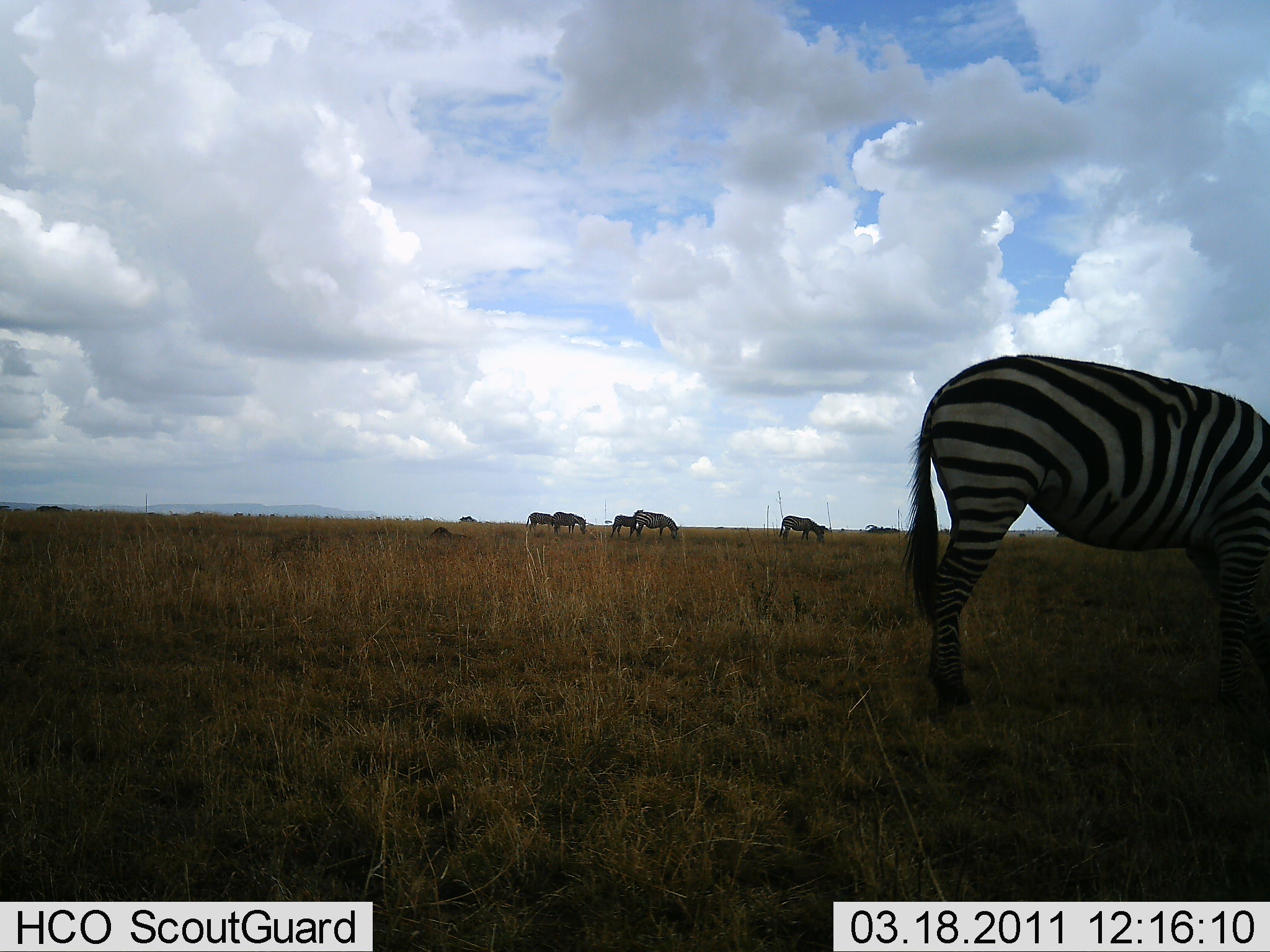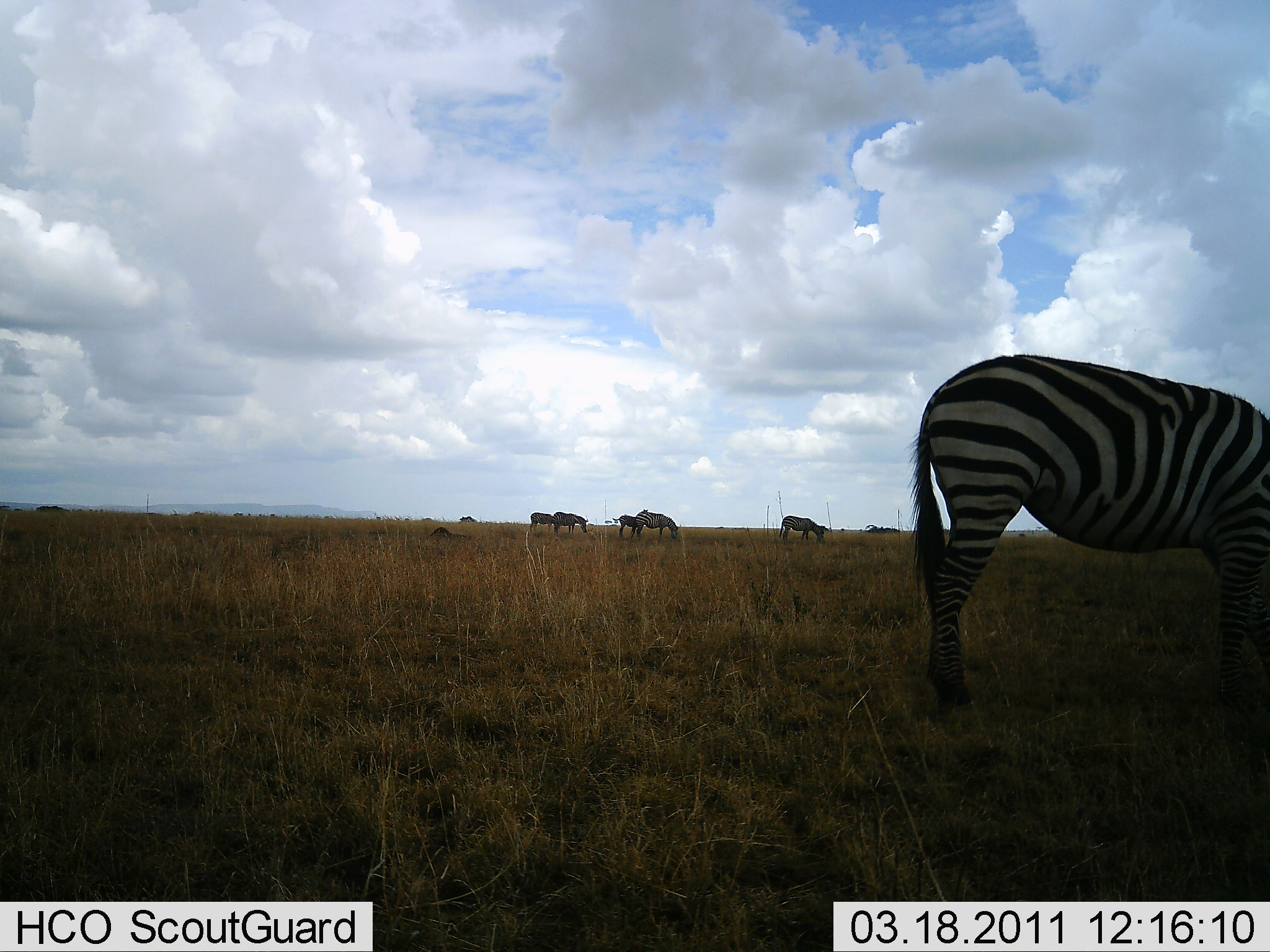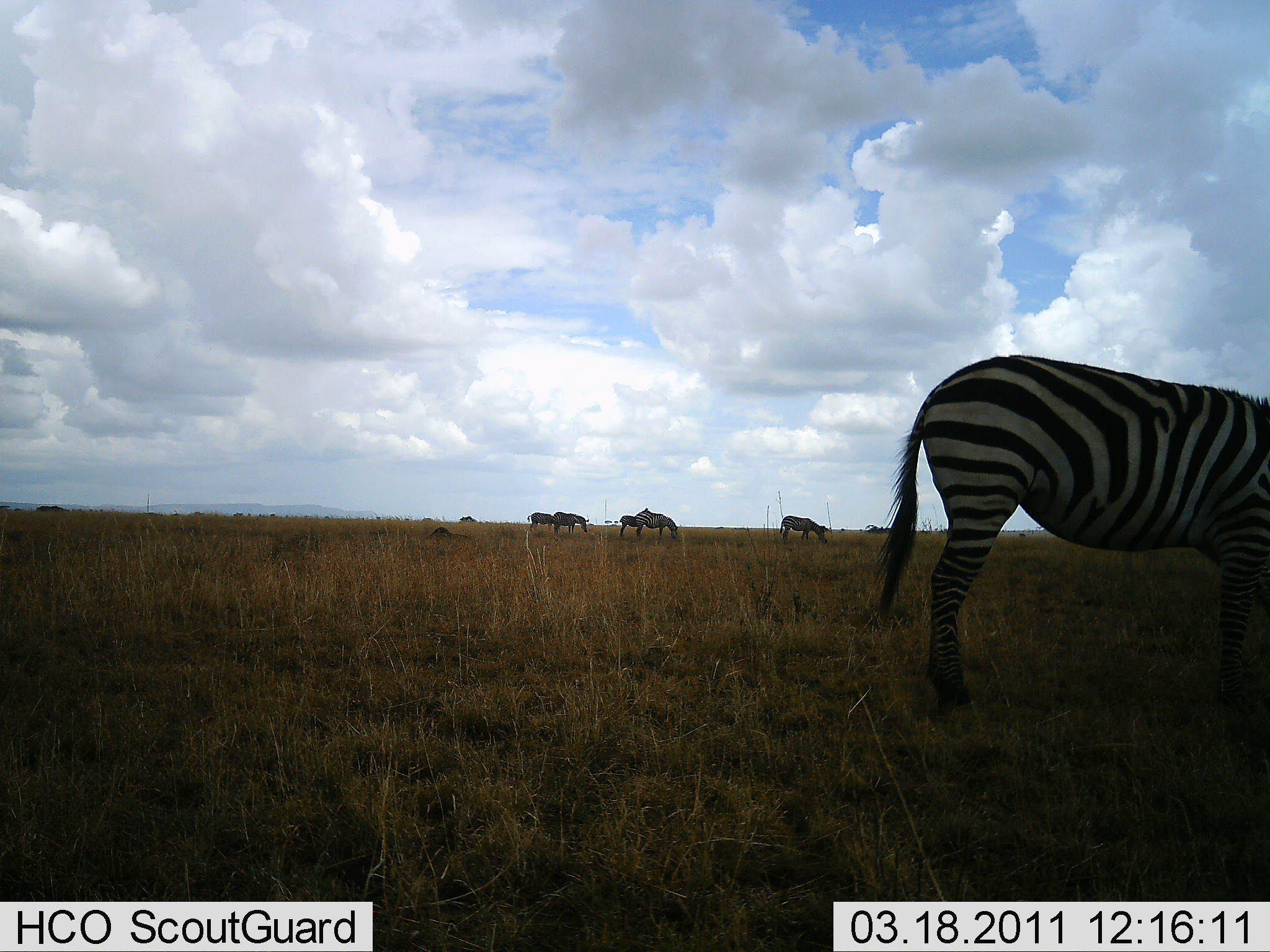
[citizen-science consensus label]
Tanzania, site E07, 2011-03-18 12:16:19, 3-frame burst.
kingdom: Animalia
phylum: Chordata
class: Mammalia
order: Perissodactyla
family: Equidae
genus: Equus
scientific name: Equus quagga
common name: plains zebra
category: zebra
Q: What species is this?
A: Zebra (plains zebra) (Equus quagga).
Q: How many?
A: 6.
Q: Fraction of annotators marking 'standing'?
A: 73%.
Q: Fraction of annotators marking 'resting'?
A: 0%.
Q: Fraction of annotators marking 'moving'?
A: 9%.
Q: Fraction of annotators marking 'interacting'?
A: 9%.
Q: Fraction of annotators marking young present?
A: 9%.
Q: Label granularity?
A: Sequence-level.